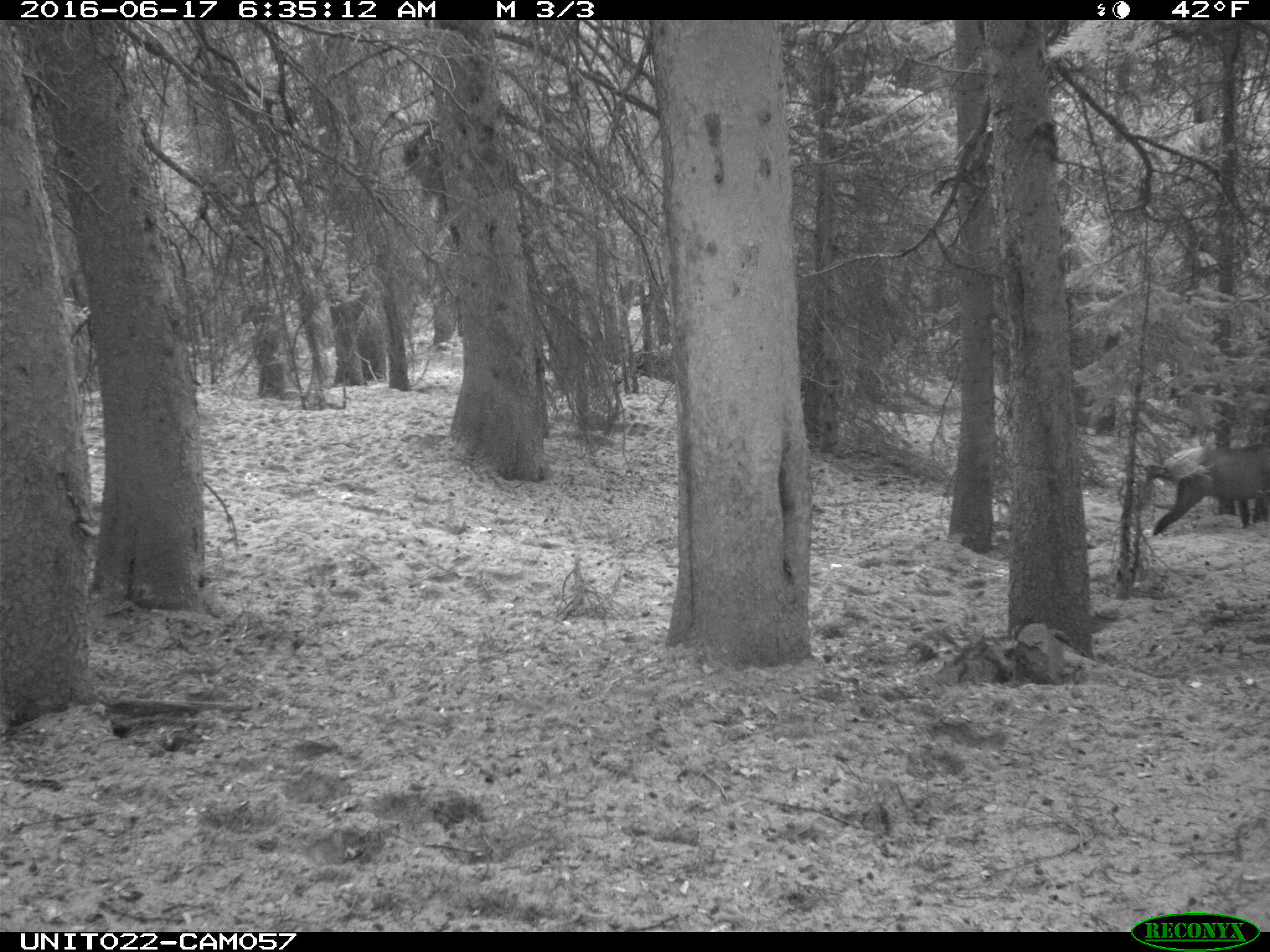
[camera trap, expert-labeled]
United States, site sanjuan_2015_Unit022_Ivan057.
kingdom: Animalia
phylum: Chordata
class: Mammalia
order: Artiodactyla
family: Cervidae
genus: Cervus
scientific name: Cervus elaphus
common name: red deer